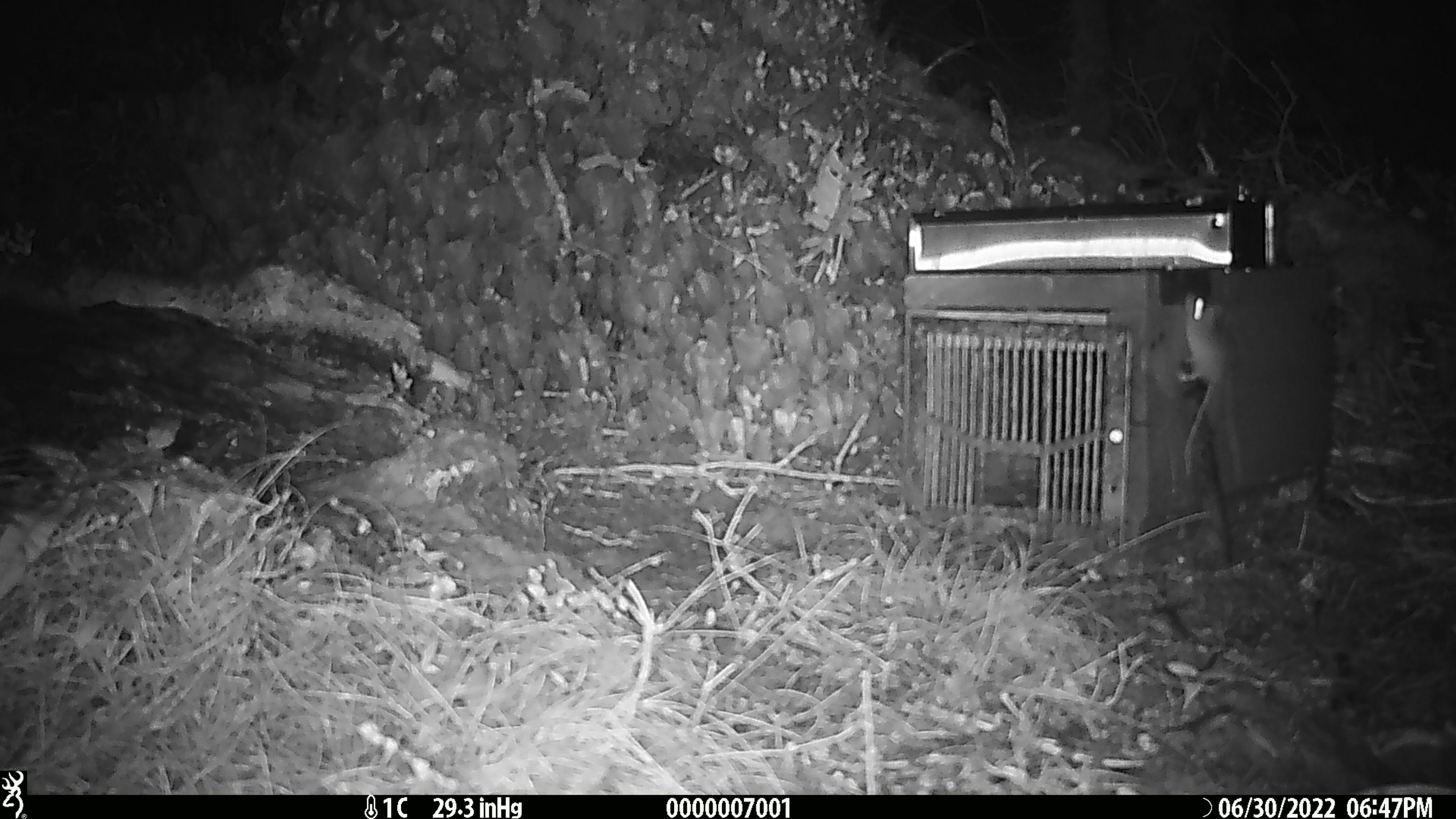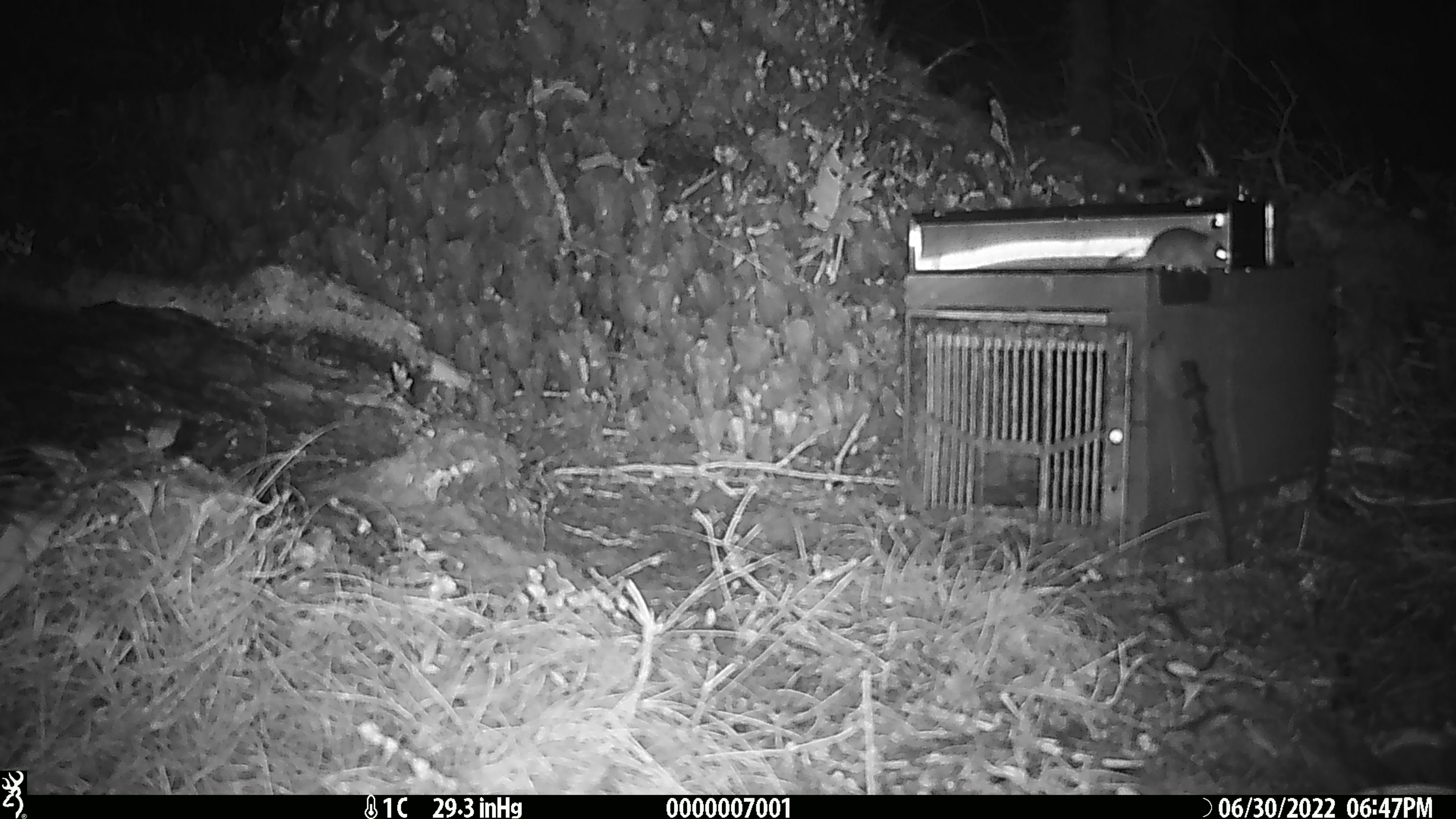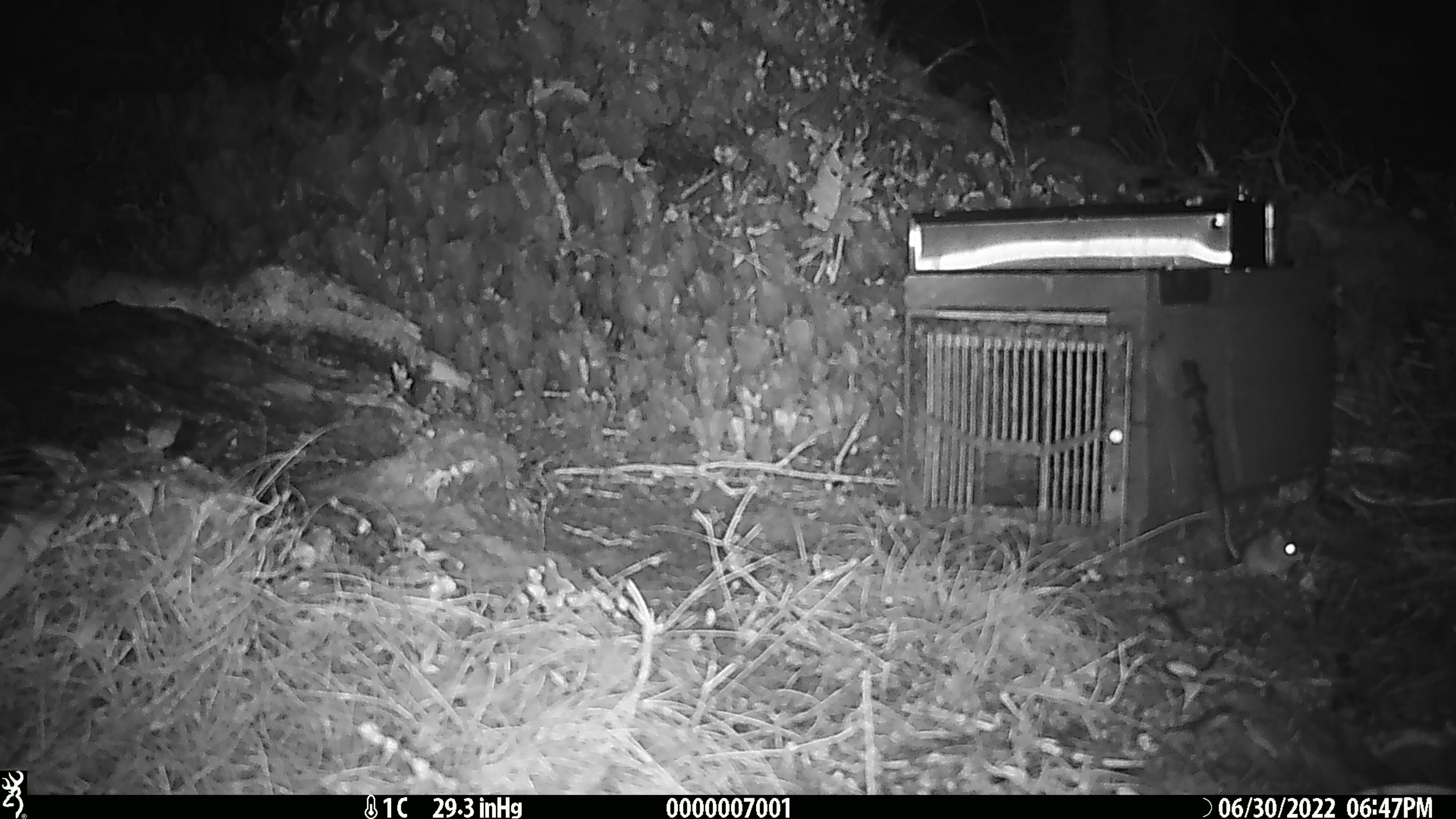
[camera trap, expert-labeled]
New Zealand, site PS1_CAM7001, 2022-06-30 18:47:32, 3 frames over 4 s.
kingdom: Animalia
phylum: Chordata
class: Mammalia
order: Rodentia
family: Muridae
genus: Mus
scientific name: Mus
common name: mouse